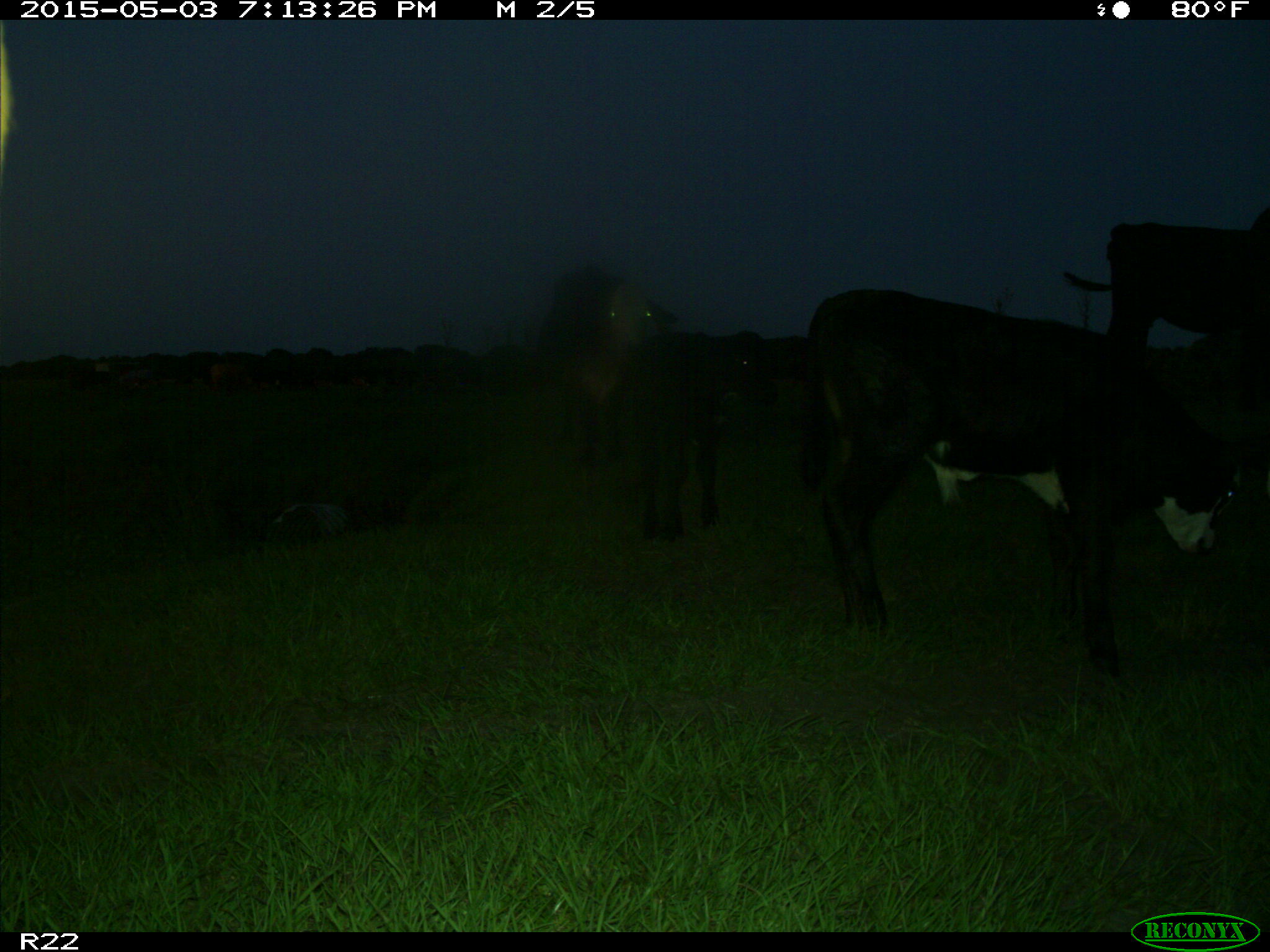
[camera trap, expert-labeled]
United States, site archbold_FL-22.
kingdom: Animalia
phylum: Chordata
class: Mammalia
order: Artiodactyla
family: Bovidae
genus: Bos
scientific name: Bos taurus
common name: domestic cow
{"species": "Bos taurus (domestic cow)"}